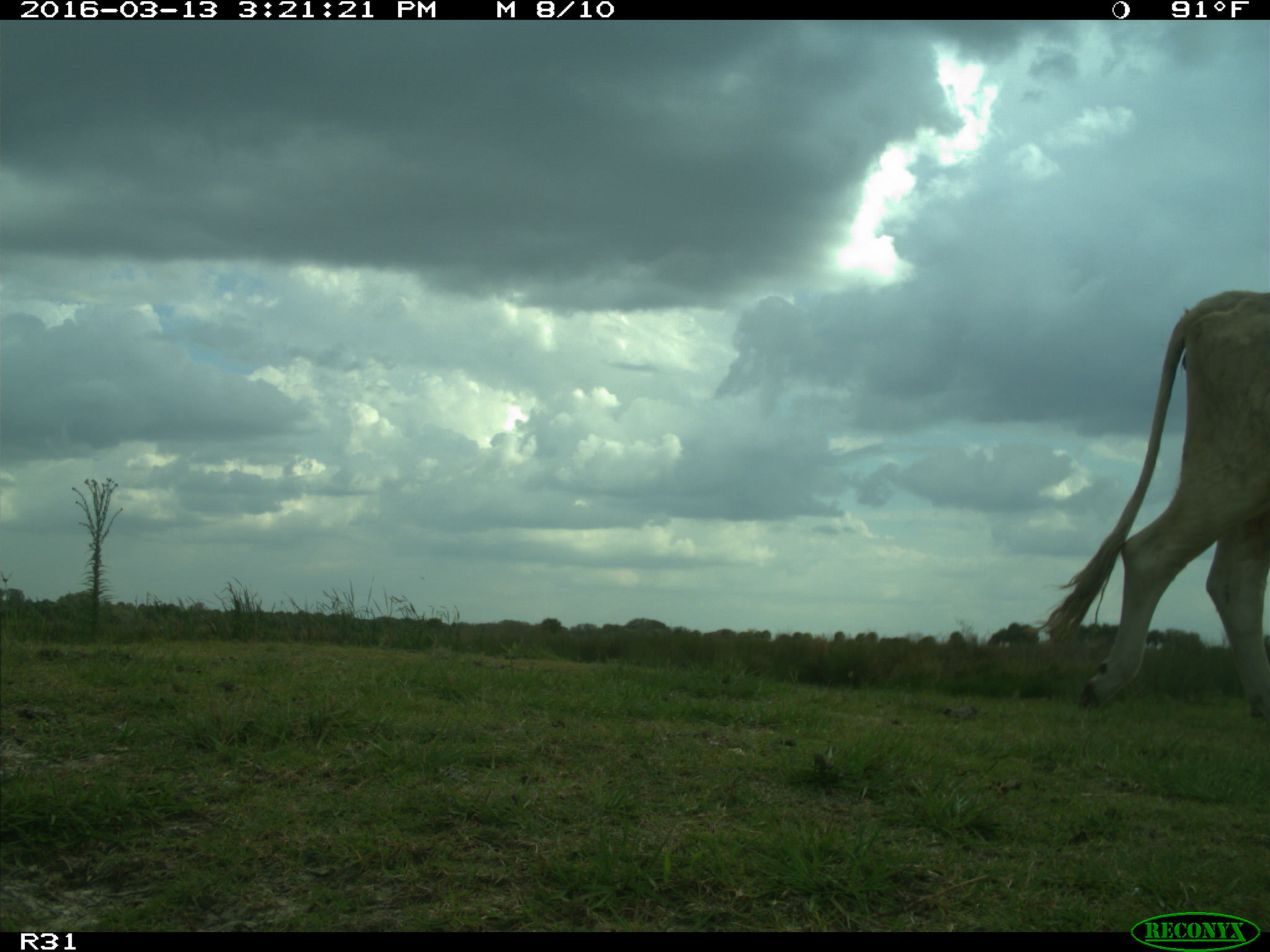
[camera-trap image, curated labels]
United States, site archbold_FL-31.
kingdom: Animalia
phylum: Chordata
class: Mammalia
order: Artiodactyla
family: Bovidae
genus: Bos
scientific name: Bos taurus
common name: domestic cow